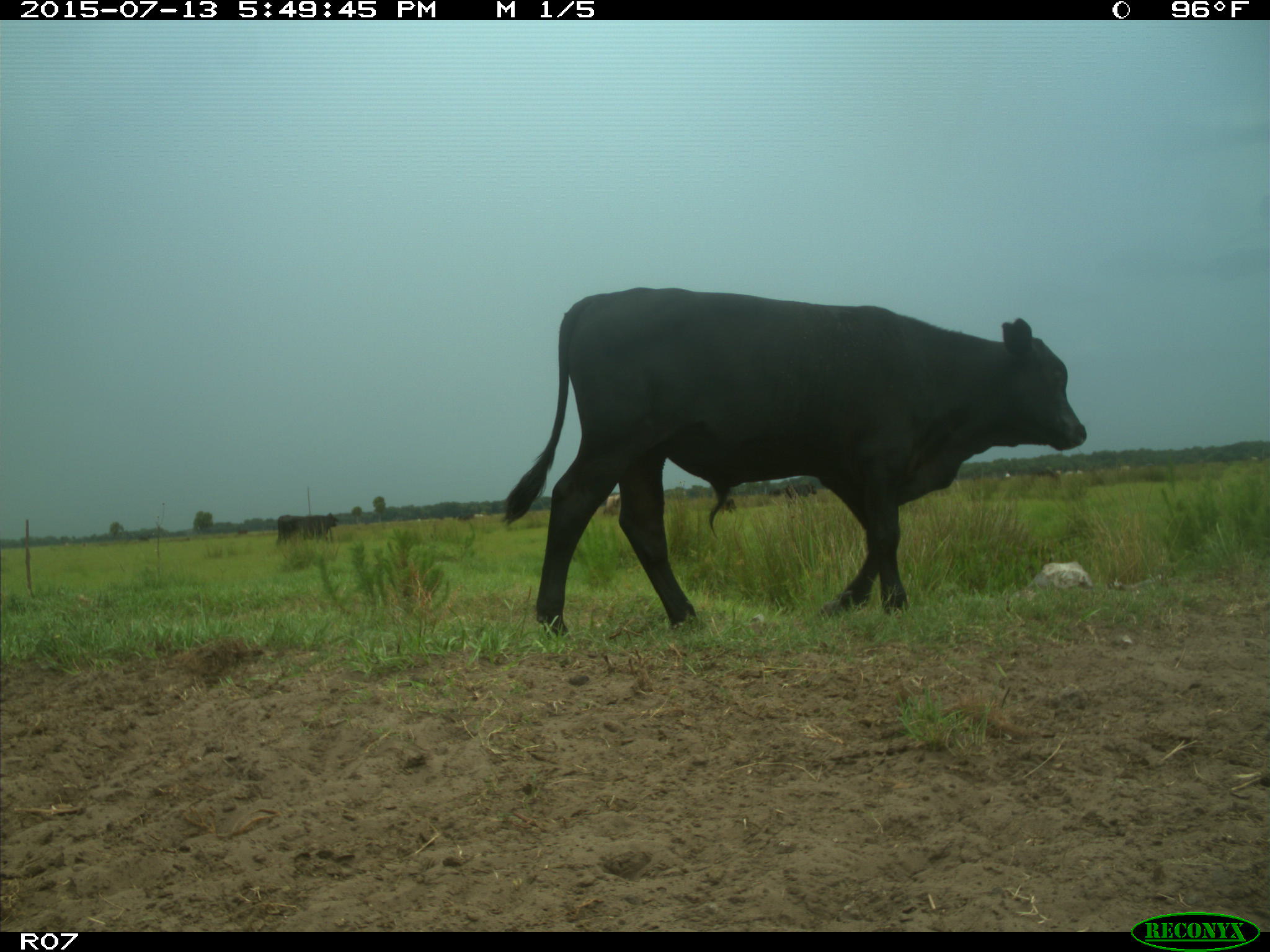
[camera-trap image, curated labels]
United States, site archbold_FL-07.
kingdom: Animalia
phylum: Chordata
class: Mammalia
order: Artiodactyla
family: Bovidae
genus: Bos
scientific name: Bos taurus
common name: domestic cow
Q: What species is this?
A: Bos taurus (domestic cow).